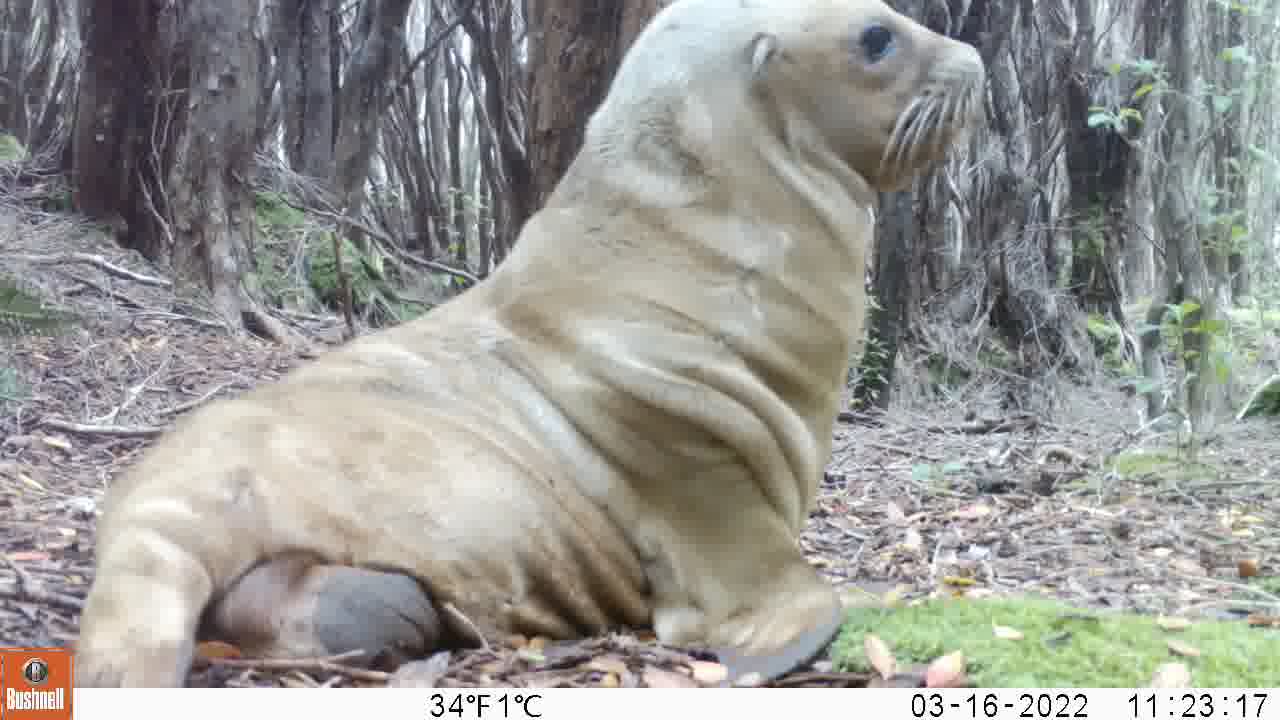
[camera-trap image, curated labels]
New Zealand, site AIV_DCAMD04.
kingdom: Animalia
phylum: Chordata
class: Mammalia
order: Carnivora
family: Otariidae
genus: Phocarctos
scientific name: Phocarctos hookeri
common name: new zealand sea lion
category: sealion